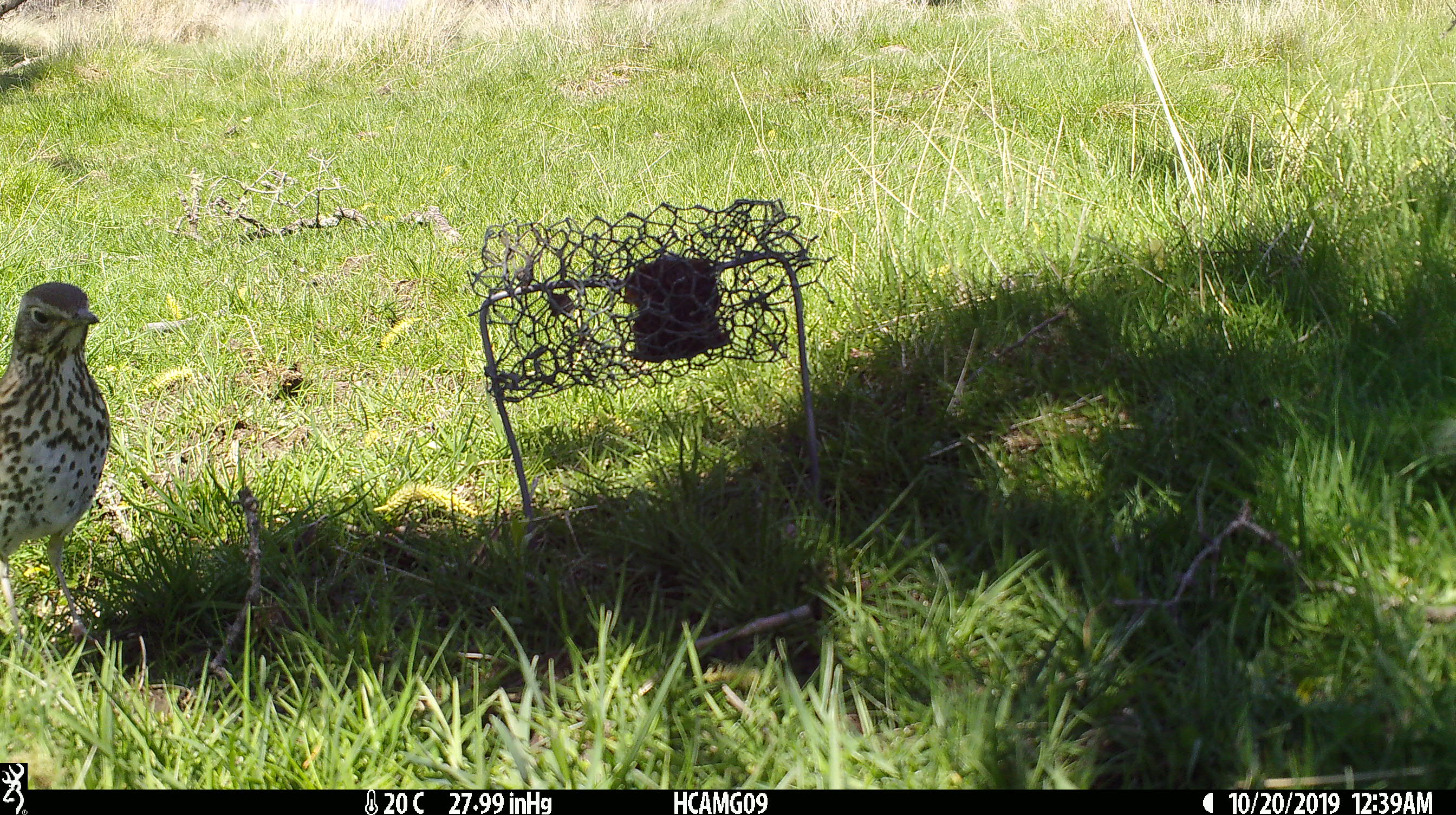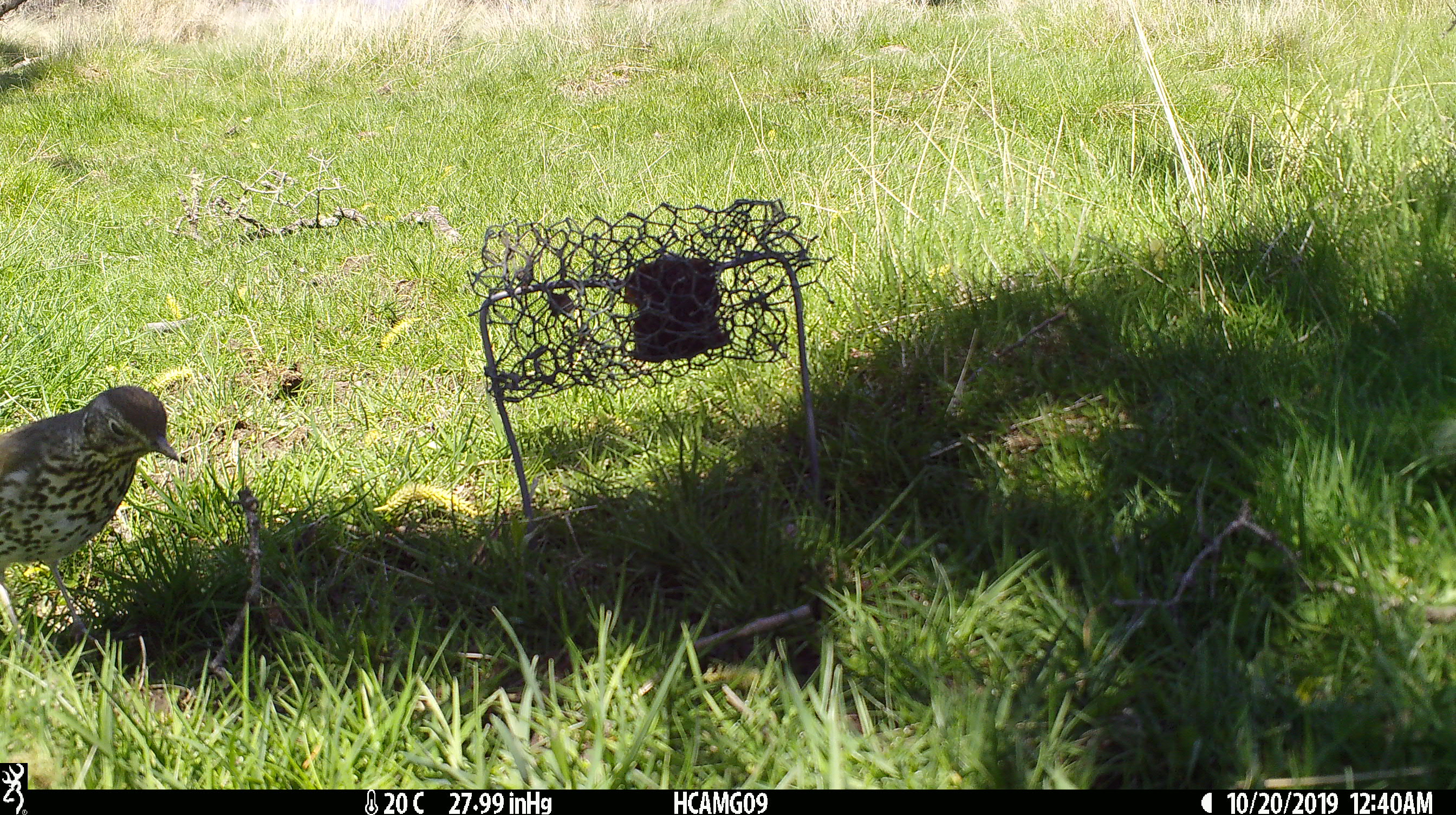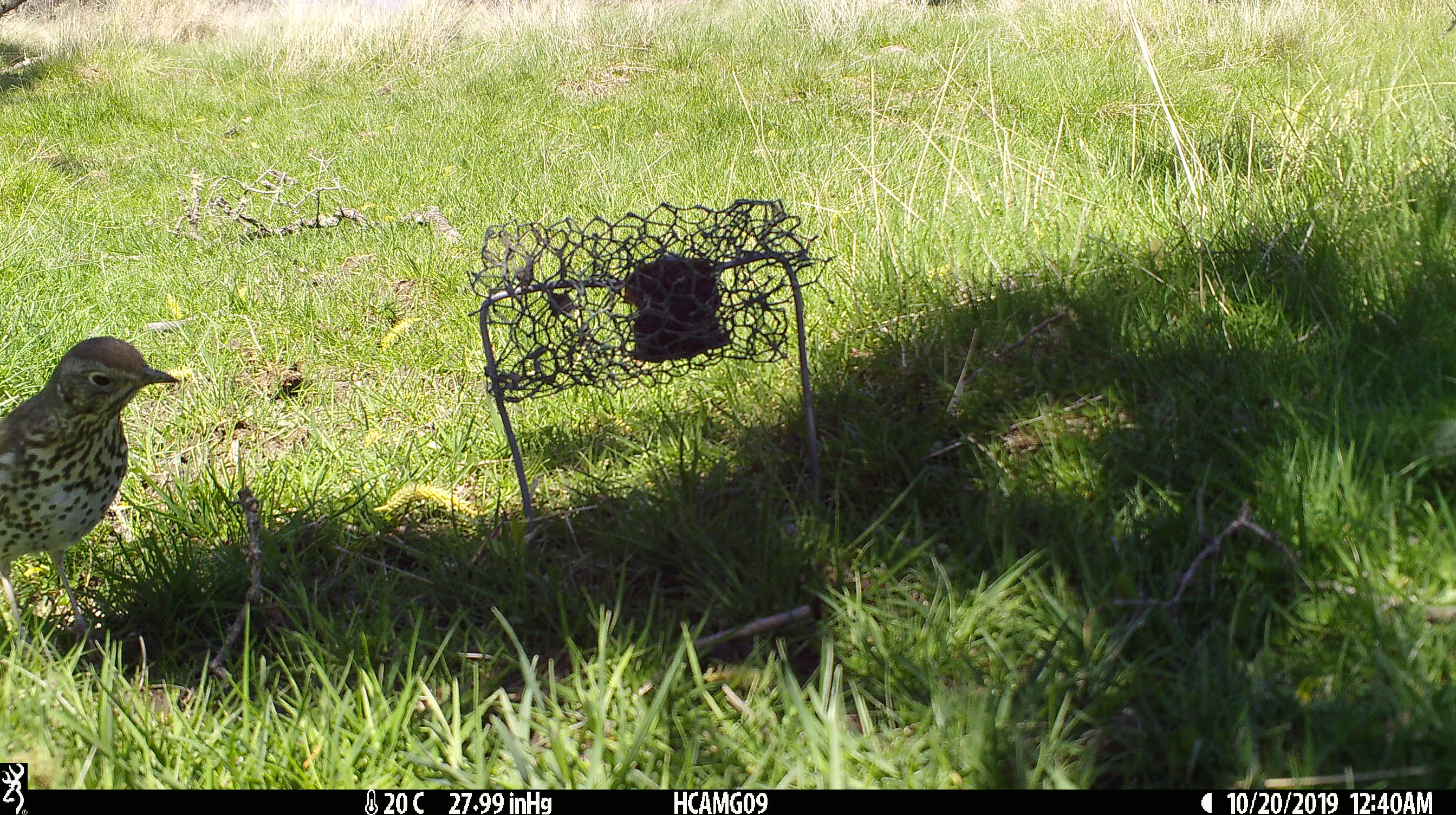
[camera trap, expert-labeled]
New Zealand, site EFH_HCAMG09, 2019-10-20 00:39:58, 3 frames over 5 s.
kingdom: Animalia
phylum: Chordata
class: Aves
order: Passeriformes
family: Turdidae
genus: Turdus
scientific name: Turdus philomelos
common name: song thrush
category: thrush